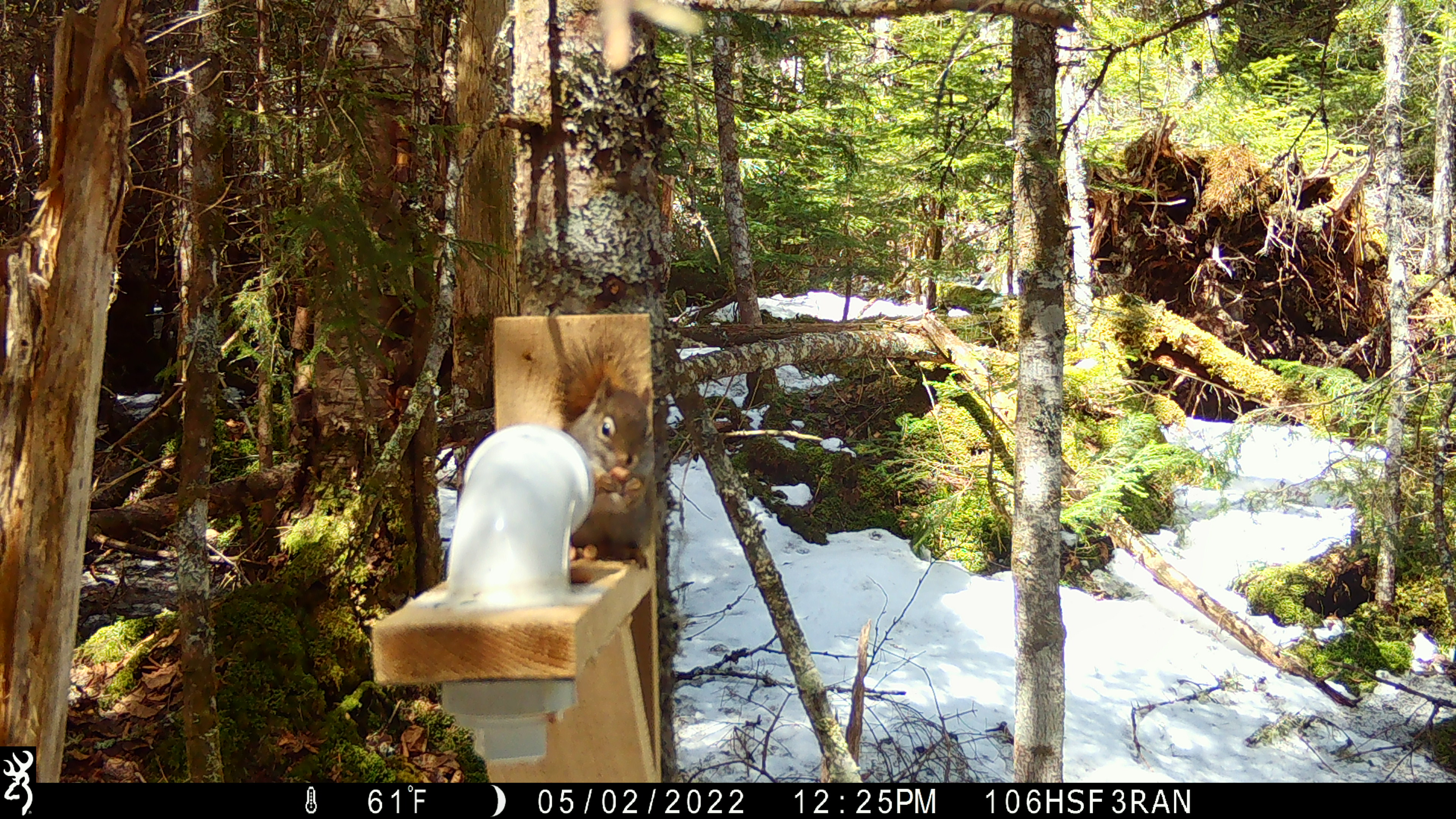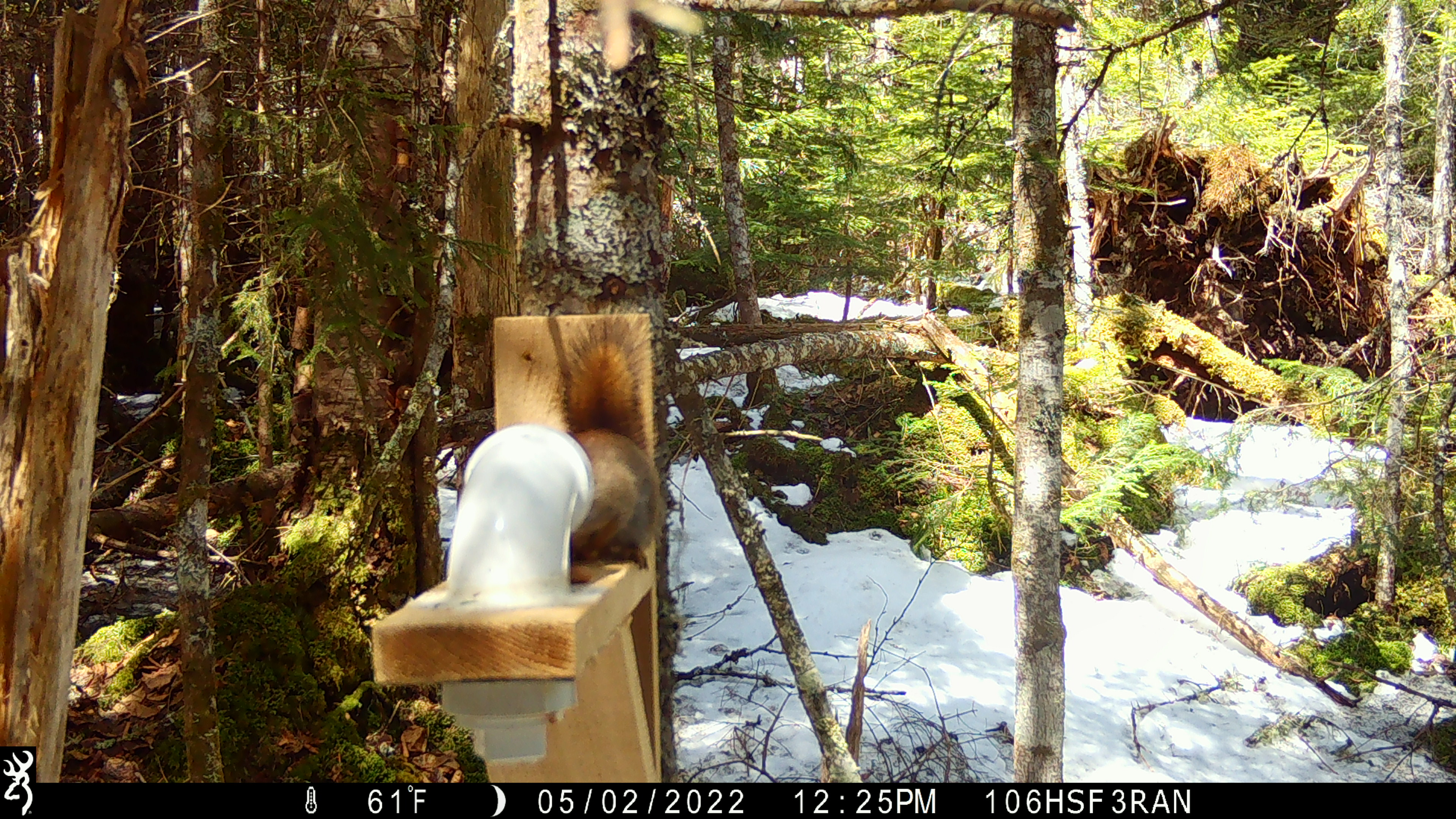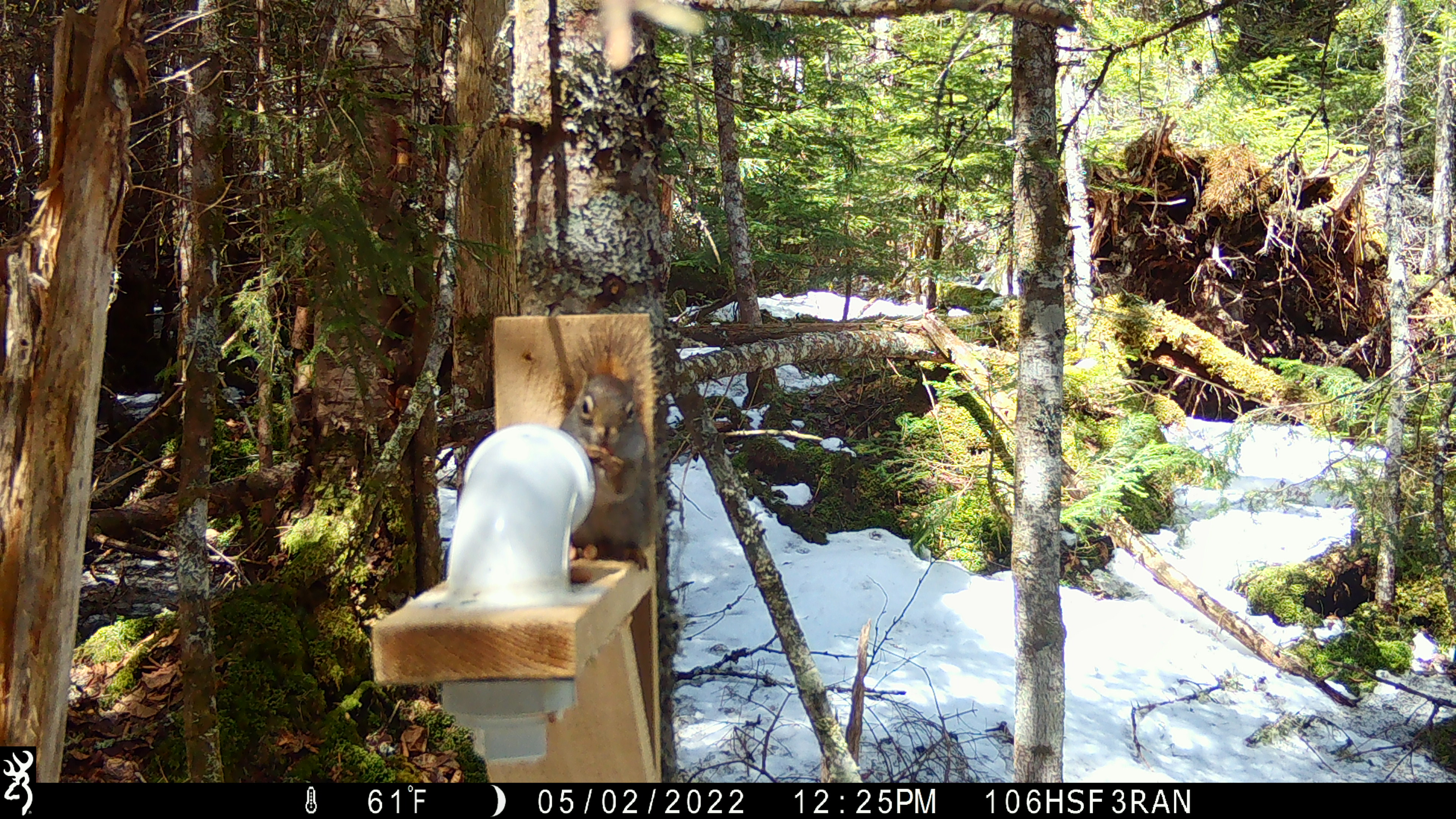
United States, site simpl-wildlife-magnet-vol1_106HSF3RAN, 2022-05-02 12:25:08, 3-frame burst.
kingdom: Animalia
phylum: Chordata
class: Mammalia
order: Rodentia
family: Sciuridae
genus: Tamiasciurus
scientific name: Tamiasciurus hudsonicus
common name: red squirrel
Red squirrel (Tamiasciurus hudsonicus).